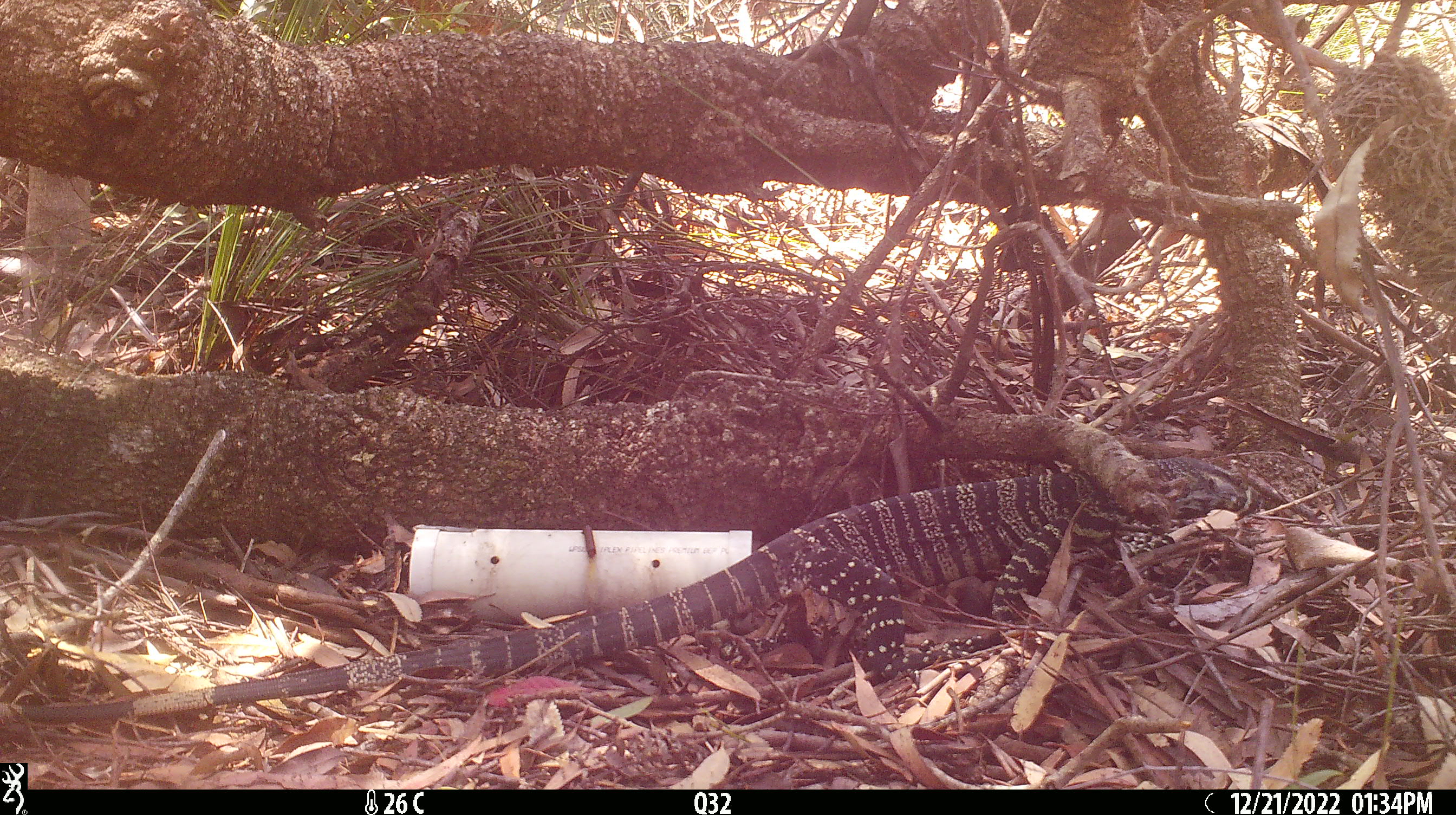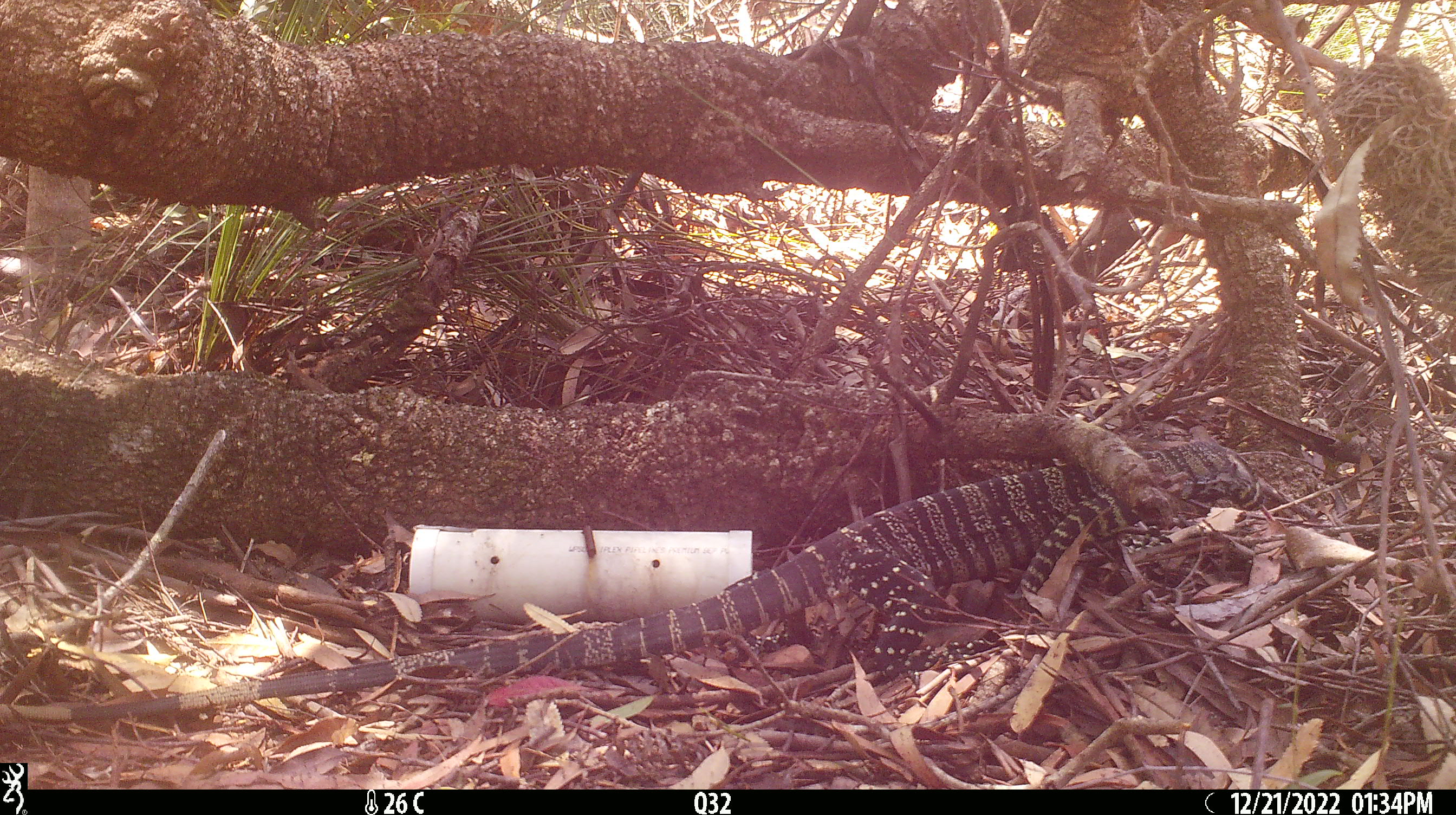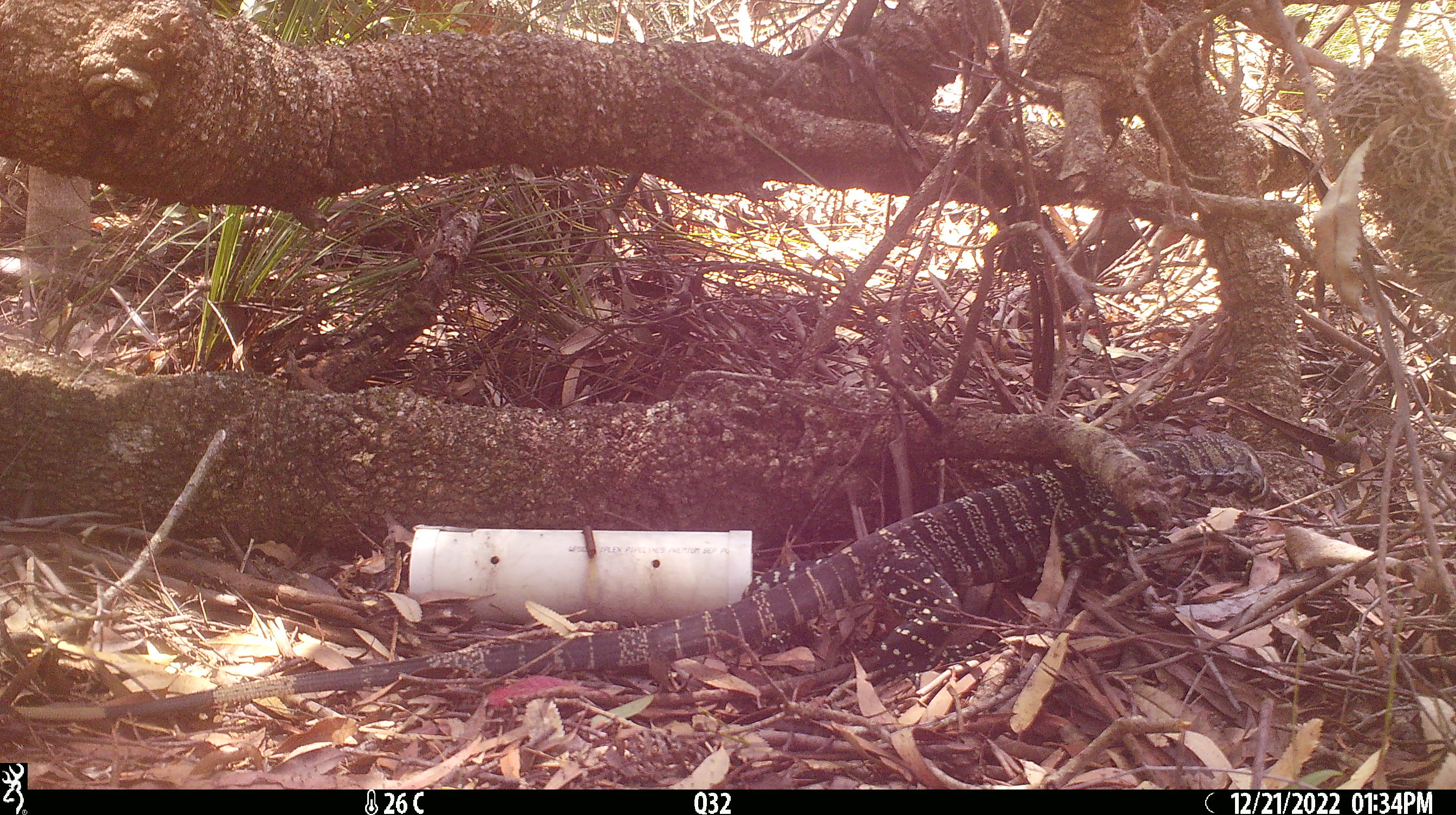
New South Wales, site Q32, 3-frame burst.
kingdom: Animalia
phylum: Chordata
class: Reptilia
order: Squamata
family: Varanidae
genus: Varanus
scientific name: Varanus varius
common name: lace monitor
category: goanna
Goanna (lace monitor) (Varanus varius).